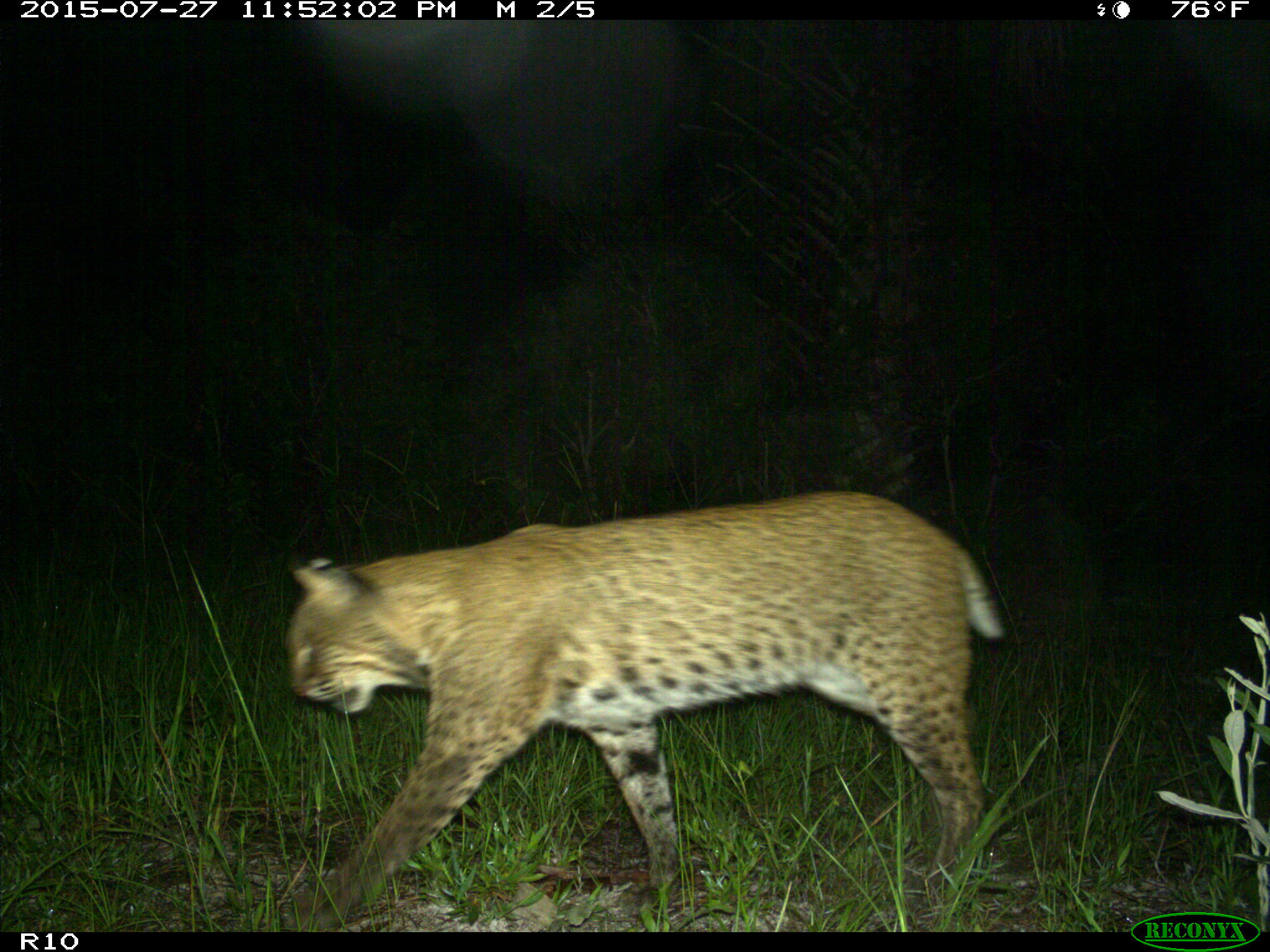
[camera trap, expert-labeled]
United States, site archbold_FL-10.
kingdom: Animalia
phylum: Chordata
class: Mammalia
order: Carnivora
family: Felidae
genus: Lynx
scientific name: Lynx rufus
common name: bobcat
Lynx rufus (bobcat).